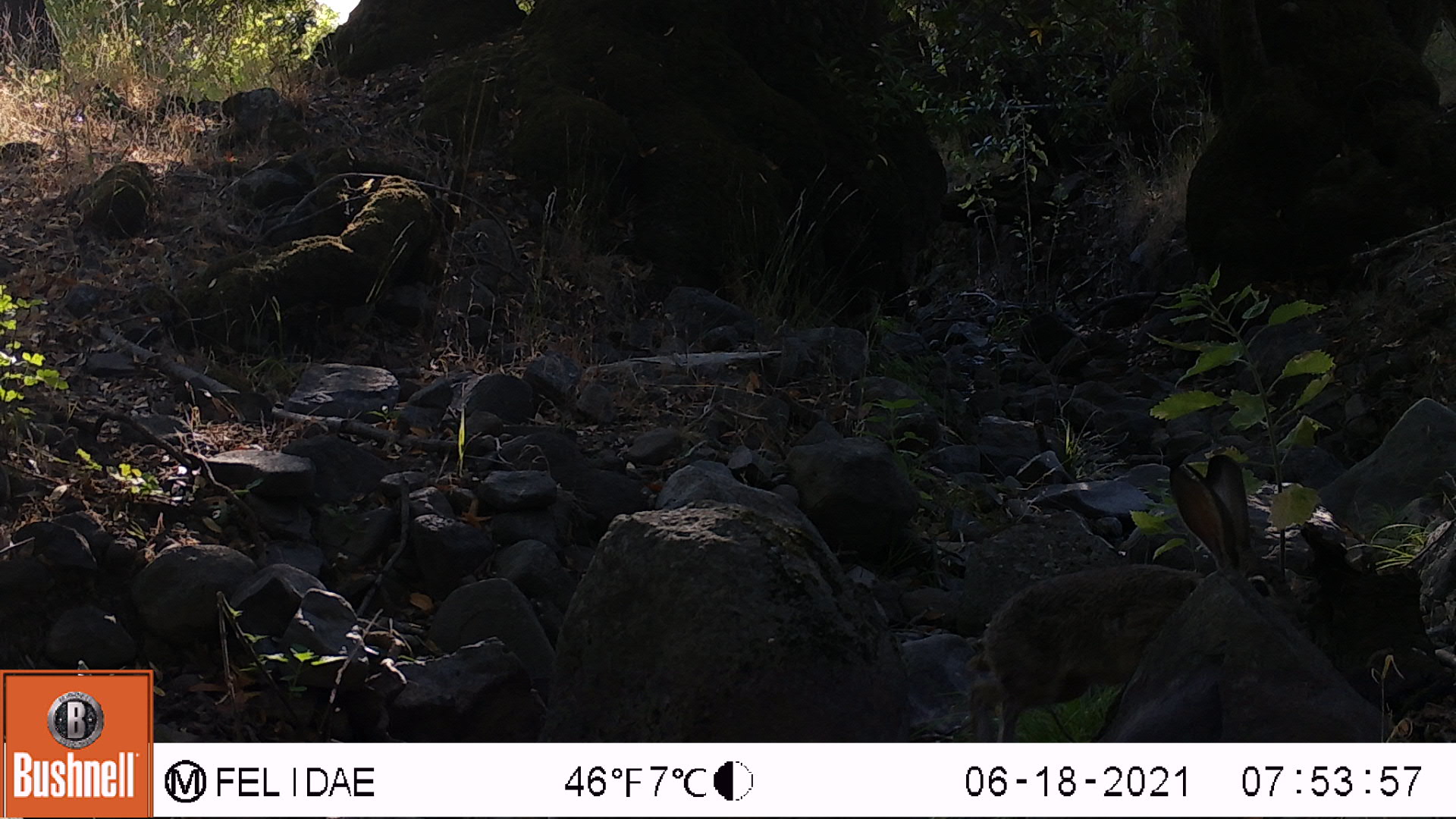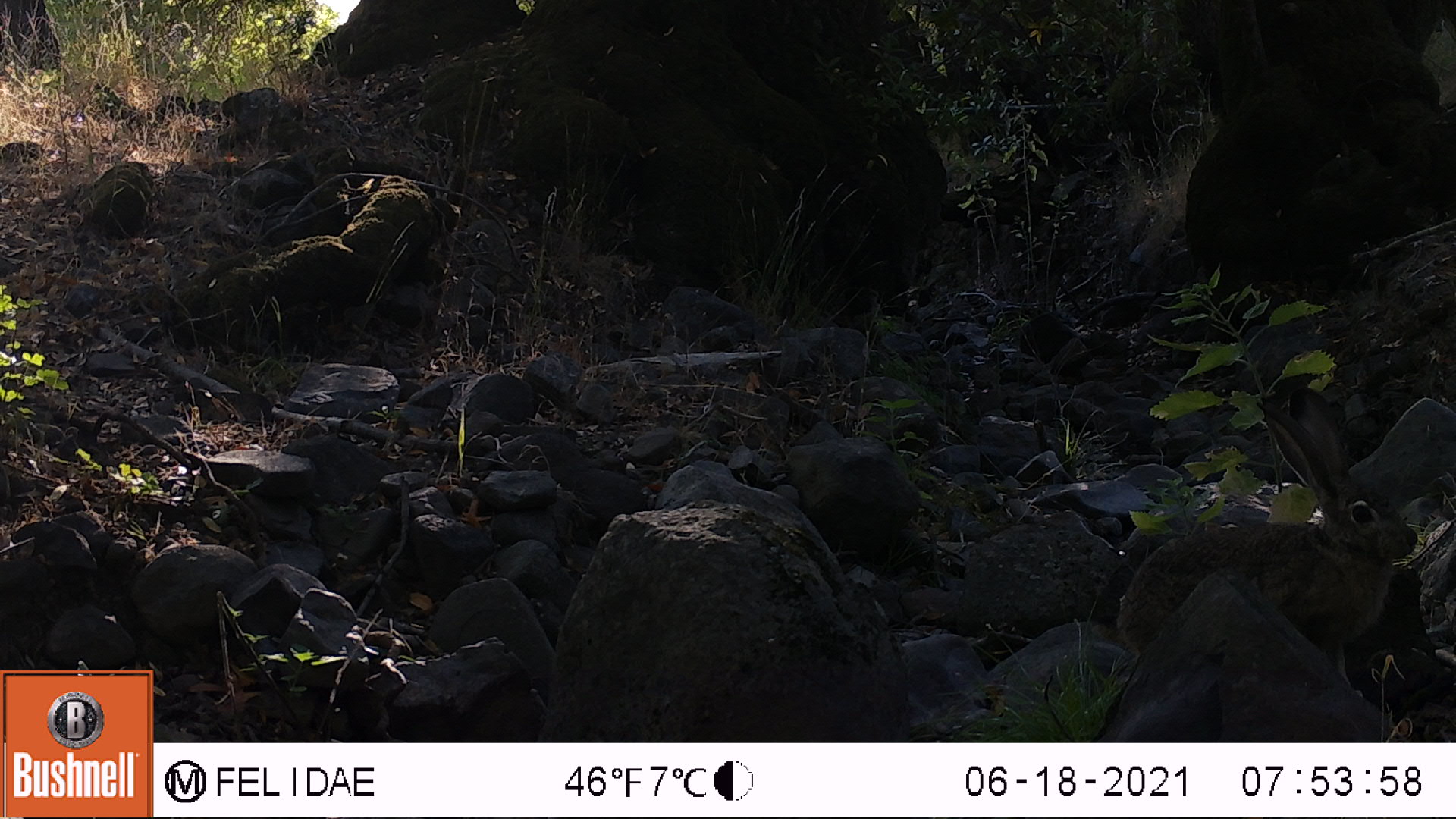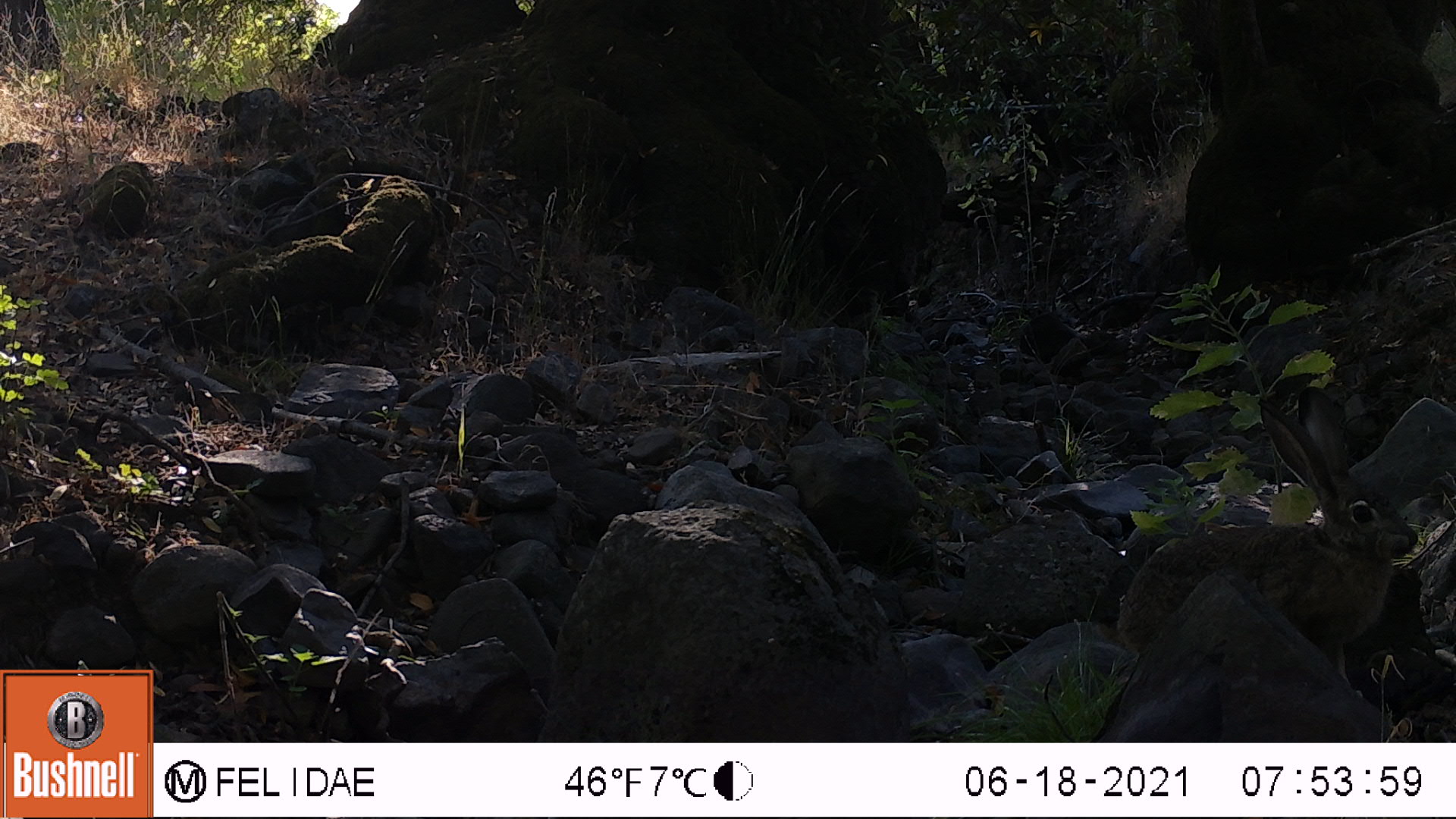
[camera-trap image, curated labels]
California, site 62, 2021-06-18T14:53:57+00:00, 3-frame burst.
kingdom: Animalia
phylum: Chordata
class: Mammalia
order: Lagomorpha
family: Leporidae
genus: Sylvilagus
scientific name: Sylvilagus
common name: cottontail rabbit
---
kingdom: Animalia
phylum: Chordata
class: Mammalia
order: Lagomorpha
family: Leporidae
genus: Sylvilagus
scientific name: Sylvilagus bachmani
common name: brush rabbit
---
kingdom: Animalia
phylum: Chordata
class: Mammalia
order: Lagomorpha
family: Leporidae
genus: Lepus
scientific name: Lepus californicus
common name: black-tailed jackrabbit